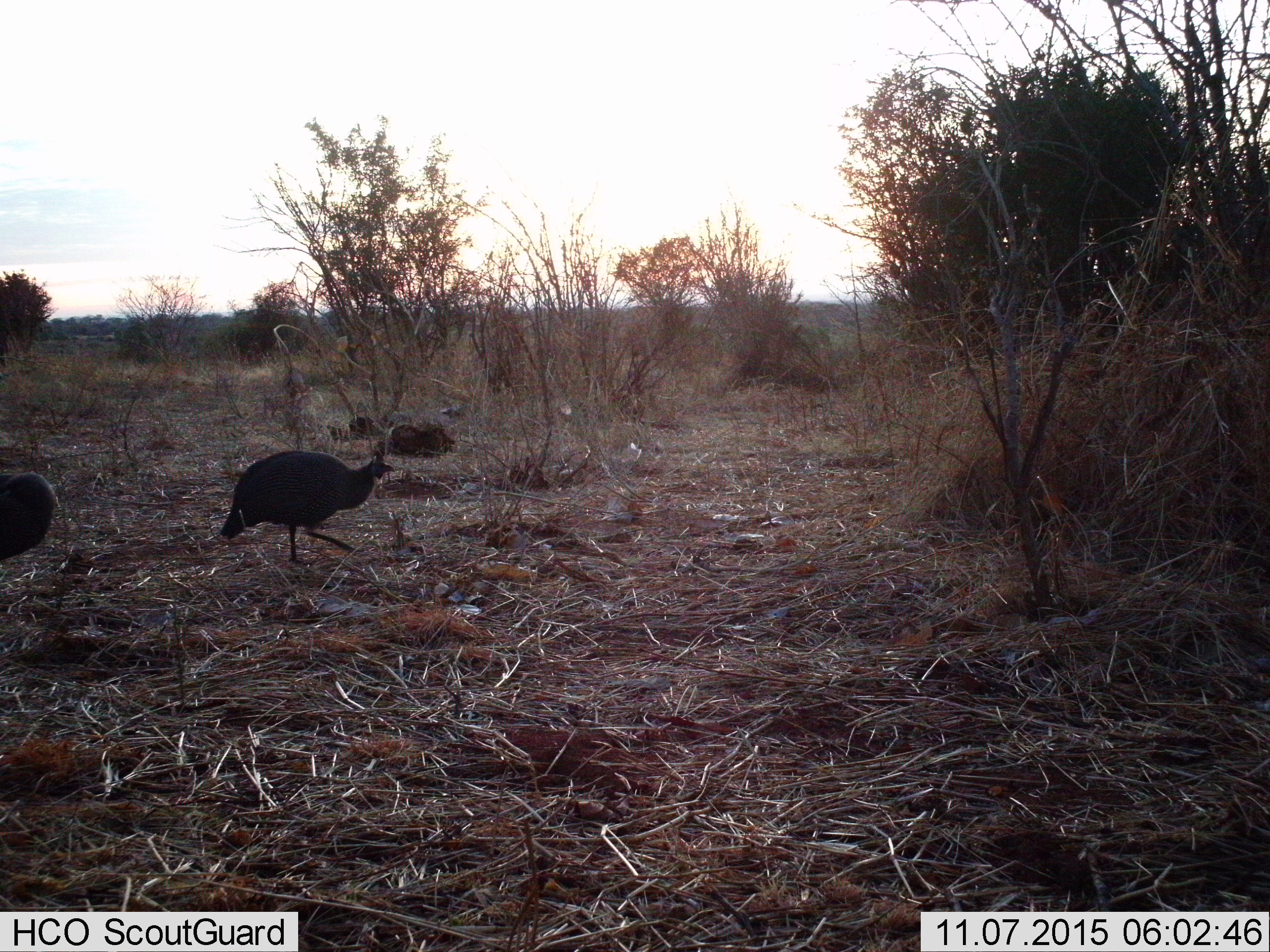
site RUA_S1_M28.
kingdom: Animalia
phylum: Chordata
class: Aves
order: Galliformes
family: Numididae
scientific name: Numididae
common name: guineafowl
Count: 2.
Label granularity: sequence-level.